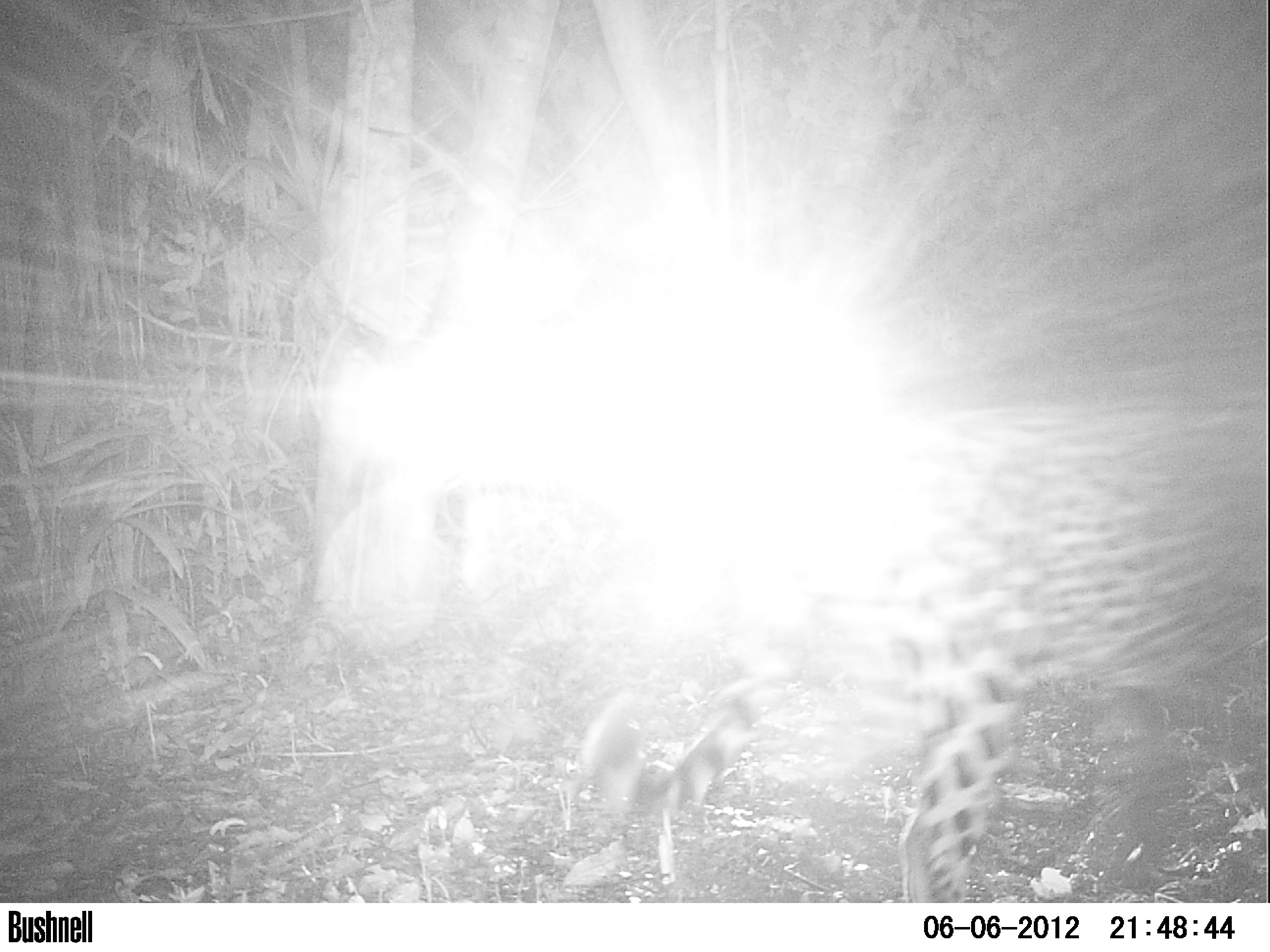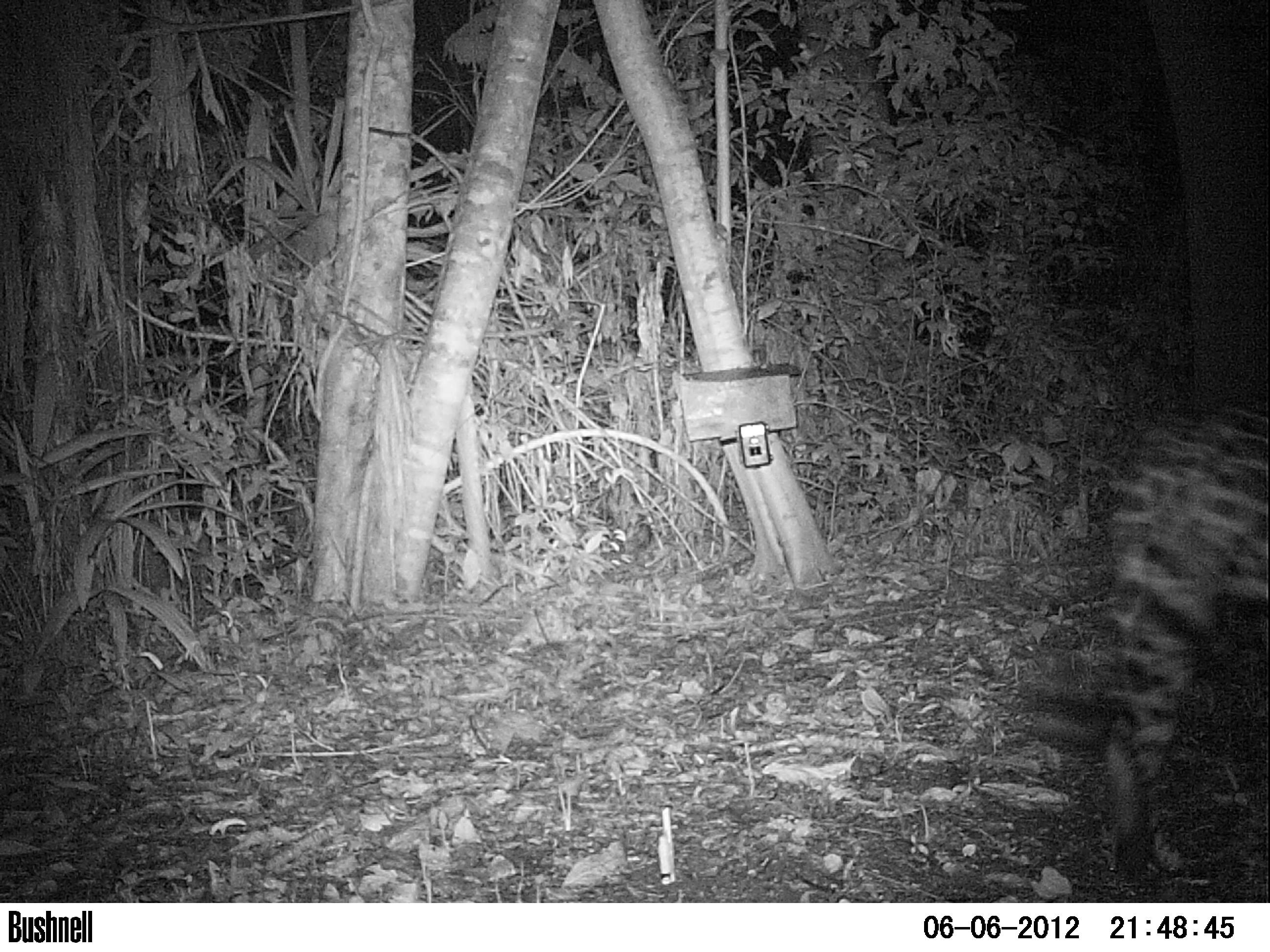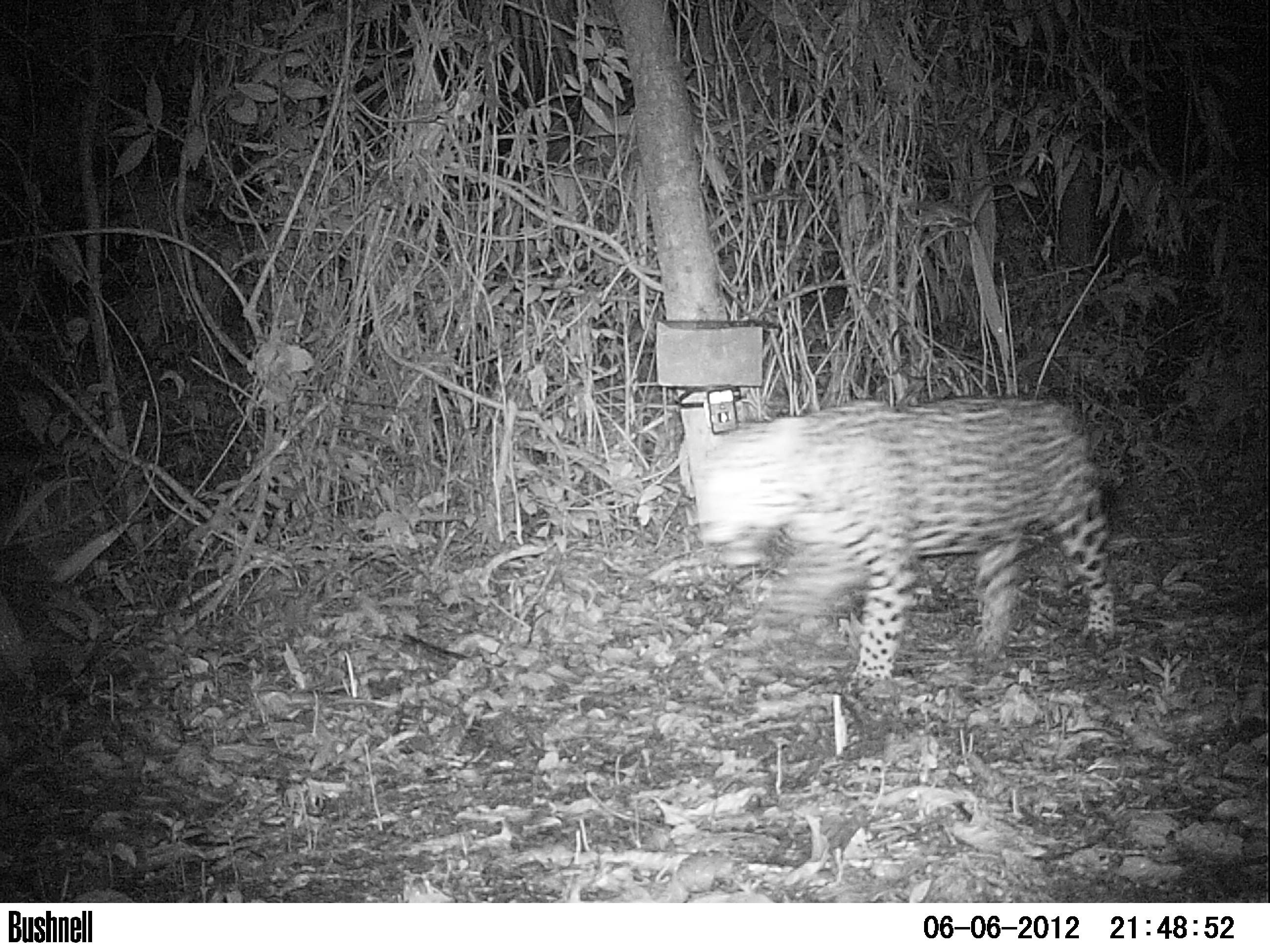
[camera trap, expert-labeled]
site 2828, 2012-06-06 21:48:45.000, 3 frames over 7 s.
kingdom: Animalia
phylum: Chordata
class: Mammalia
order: Carnivora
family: Felidae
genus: Panthera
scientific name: Panthera onca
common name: jaguar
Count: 1.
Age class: adult.